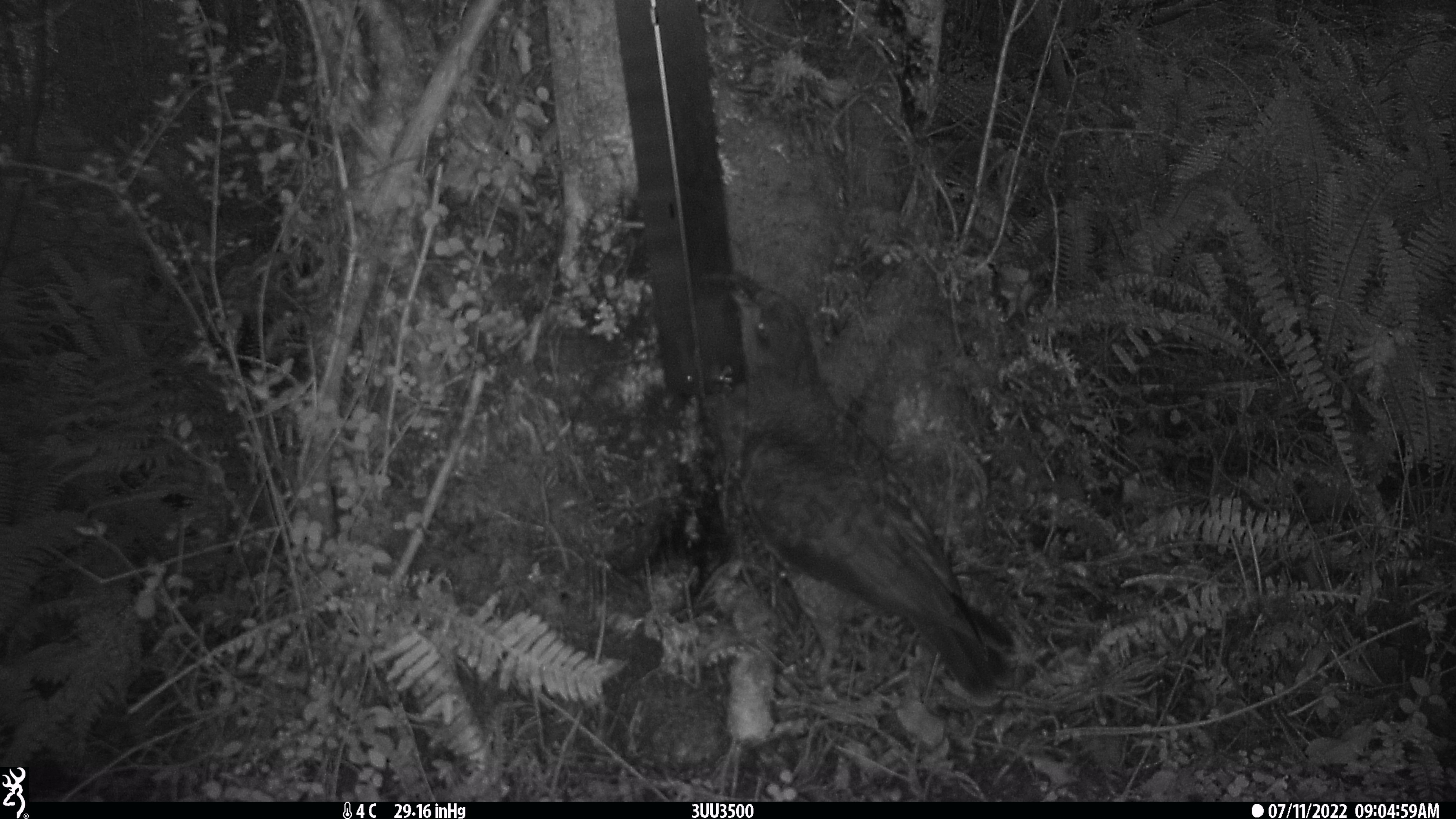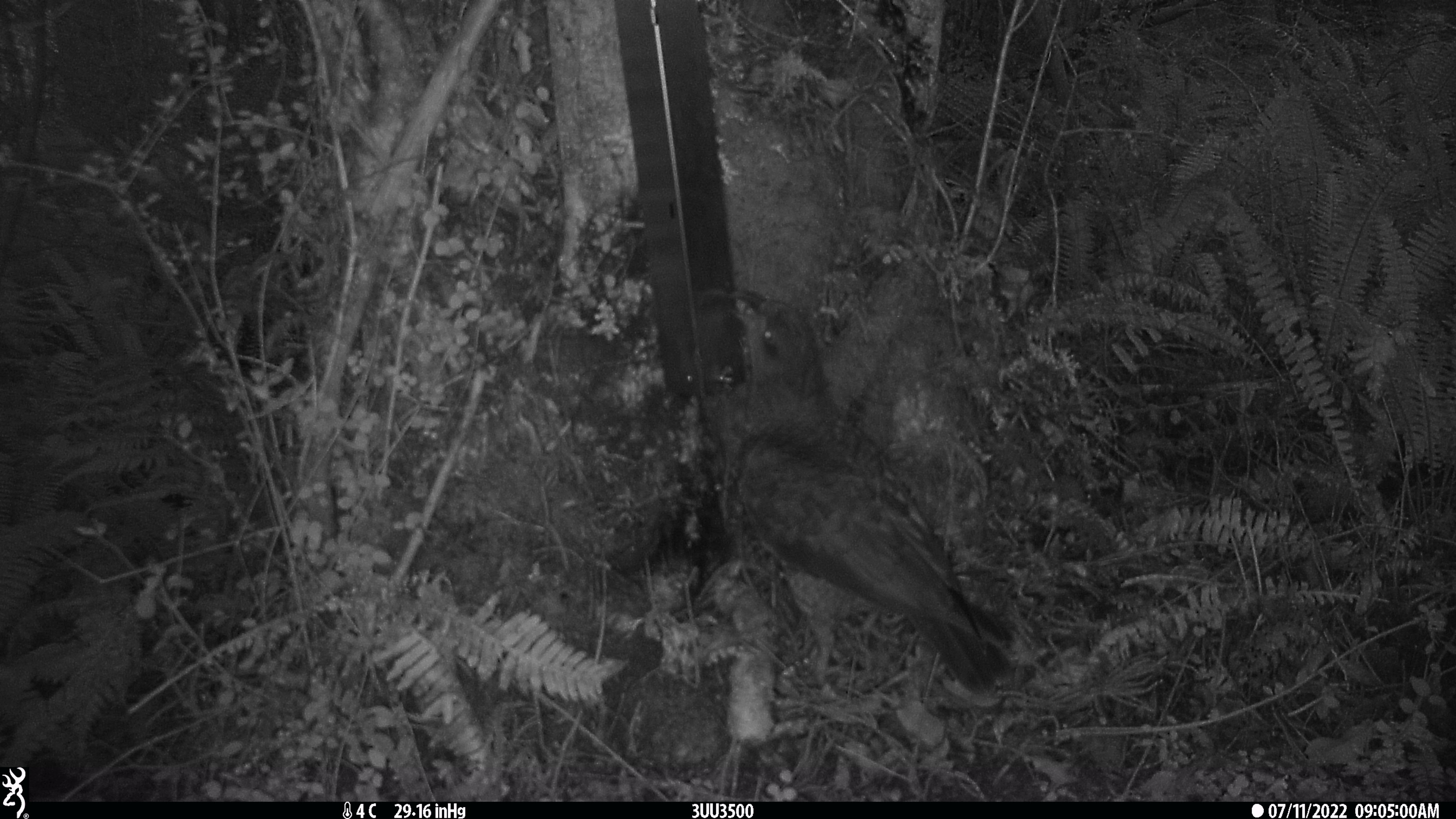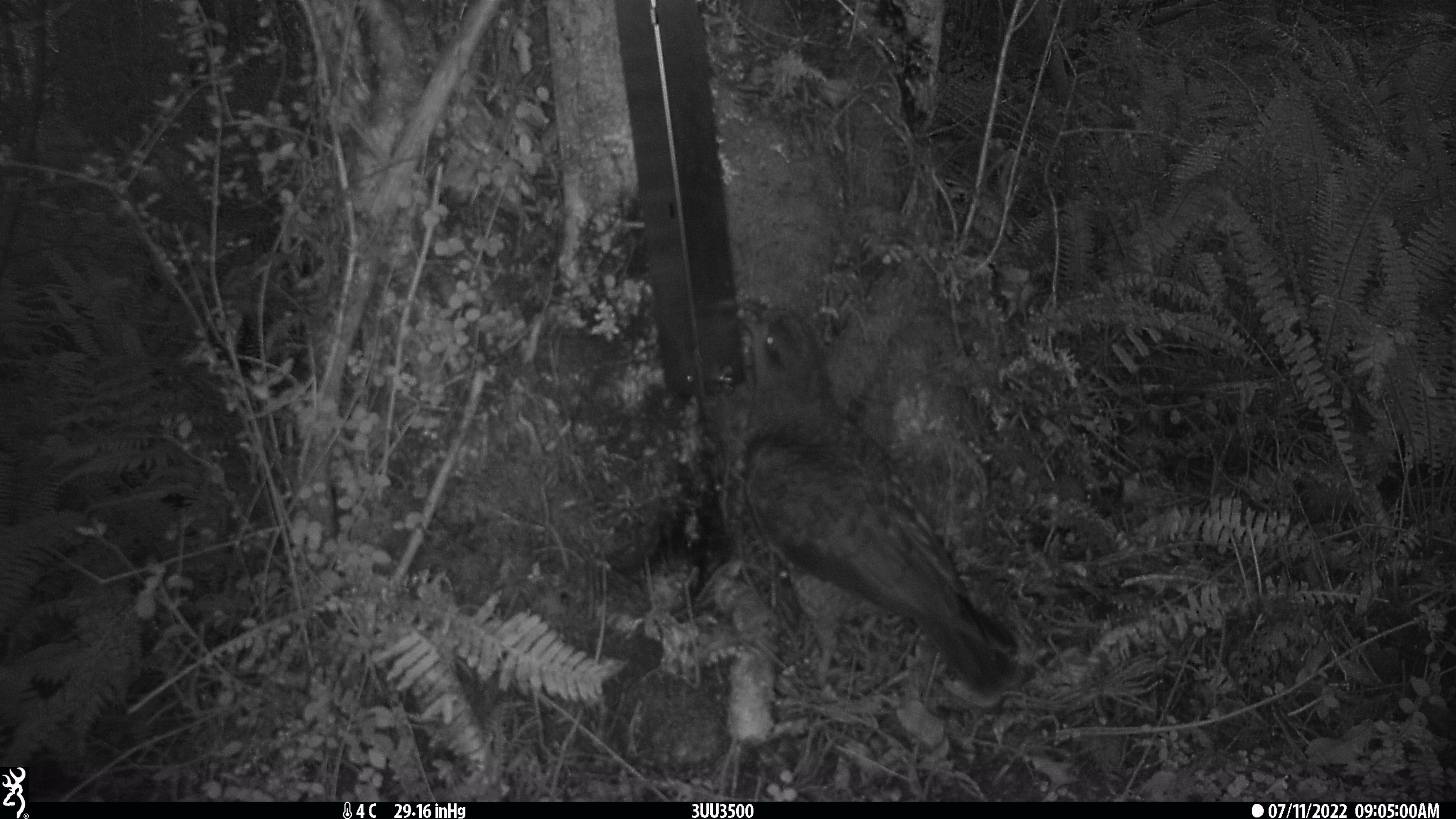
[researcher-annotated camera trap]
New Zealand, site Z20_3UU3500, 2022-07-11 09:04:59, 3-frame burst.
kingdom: Animalia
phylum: Chordata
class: Aves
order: Psittaciformes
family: Strigopidae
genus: Nestor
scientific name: Nestor notabilis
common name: kea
Kea (Nestor notabilis).